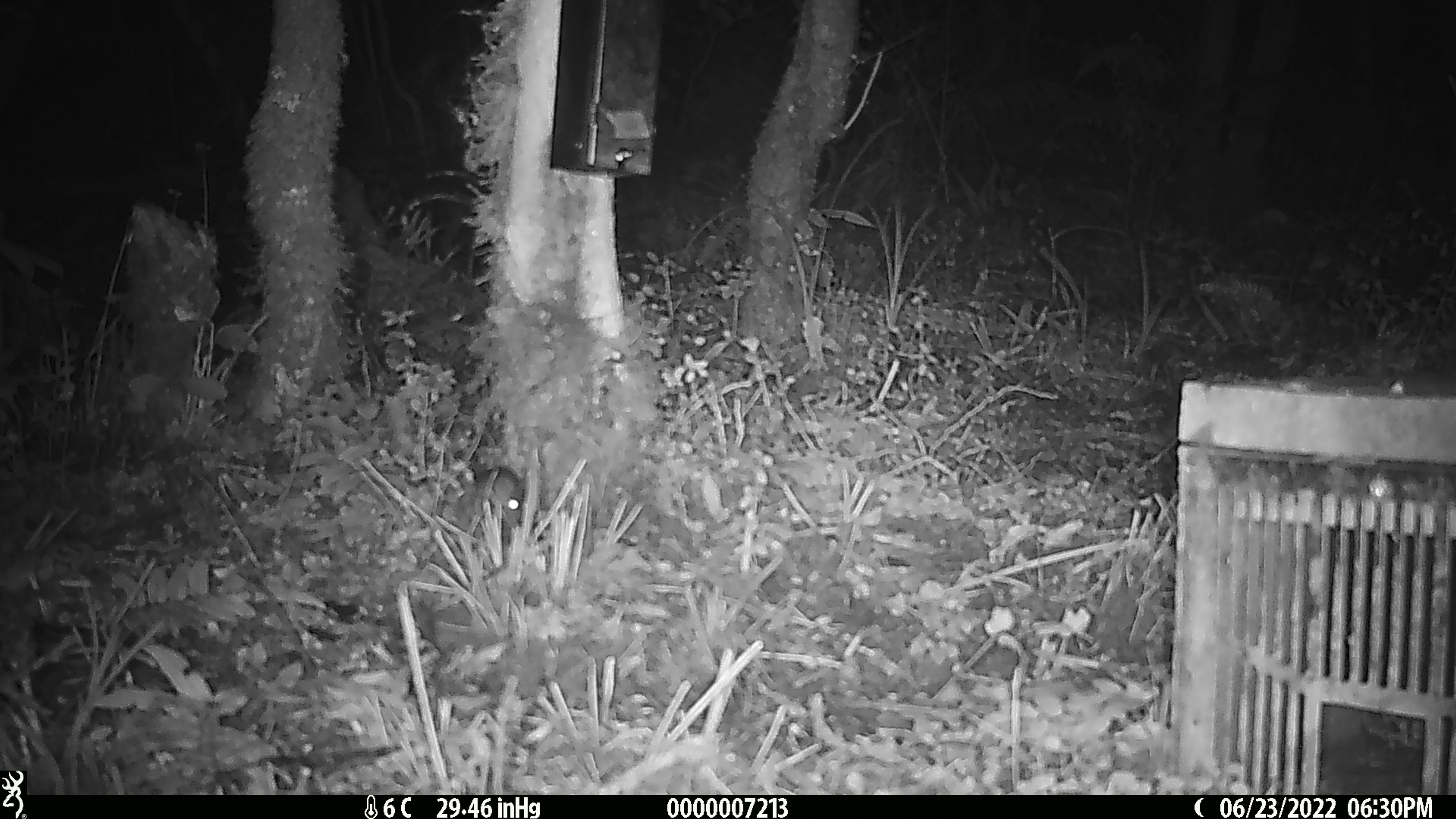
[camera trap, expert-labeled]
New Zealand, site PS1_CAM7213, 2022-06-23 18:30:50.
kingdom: Animalia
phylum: Chordata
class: Mammalia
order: Rodentia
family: Muridae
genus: Mus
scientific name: Mus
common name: mouse